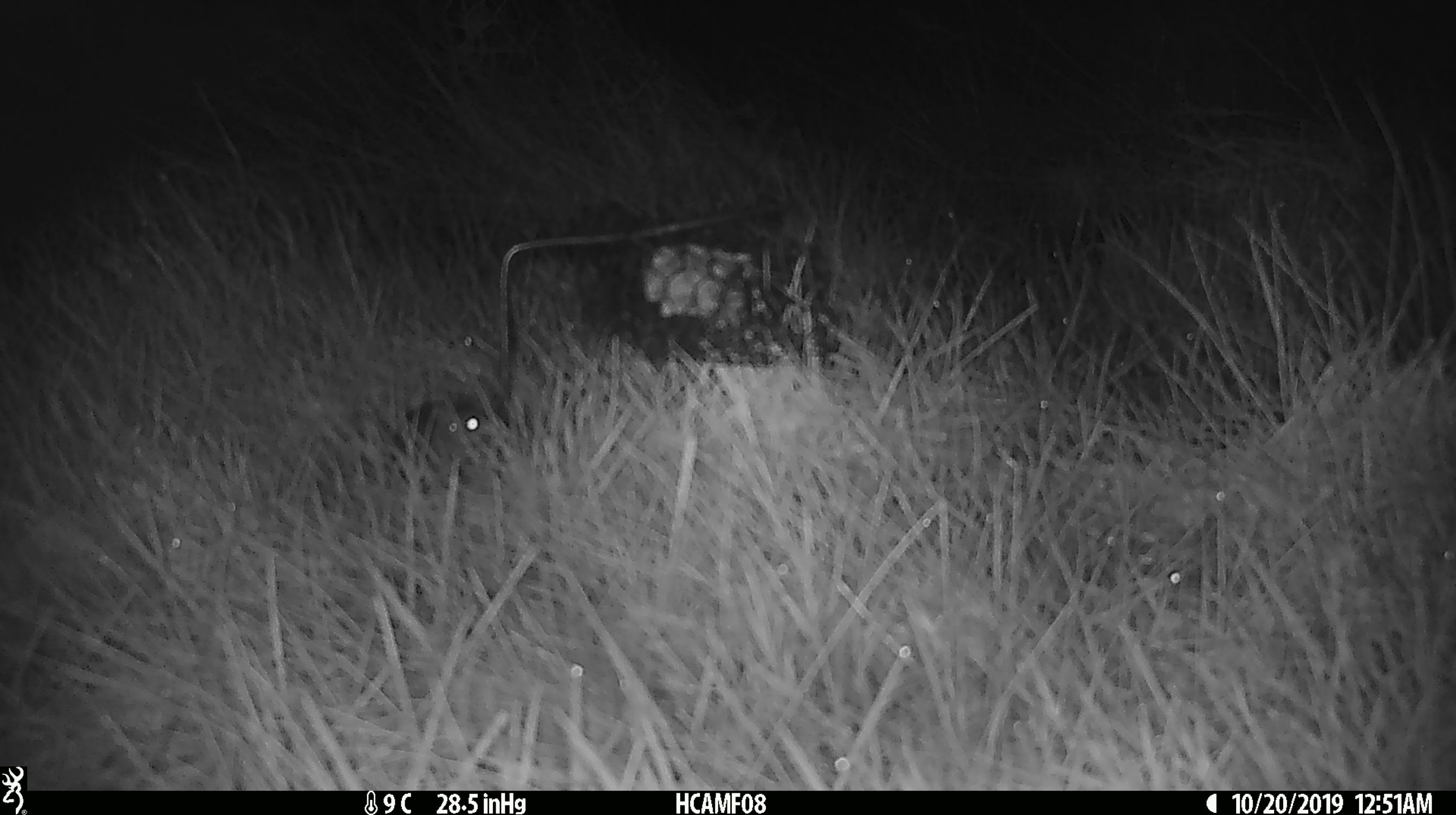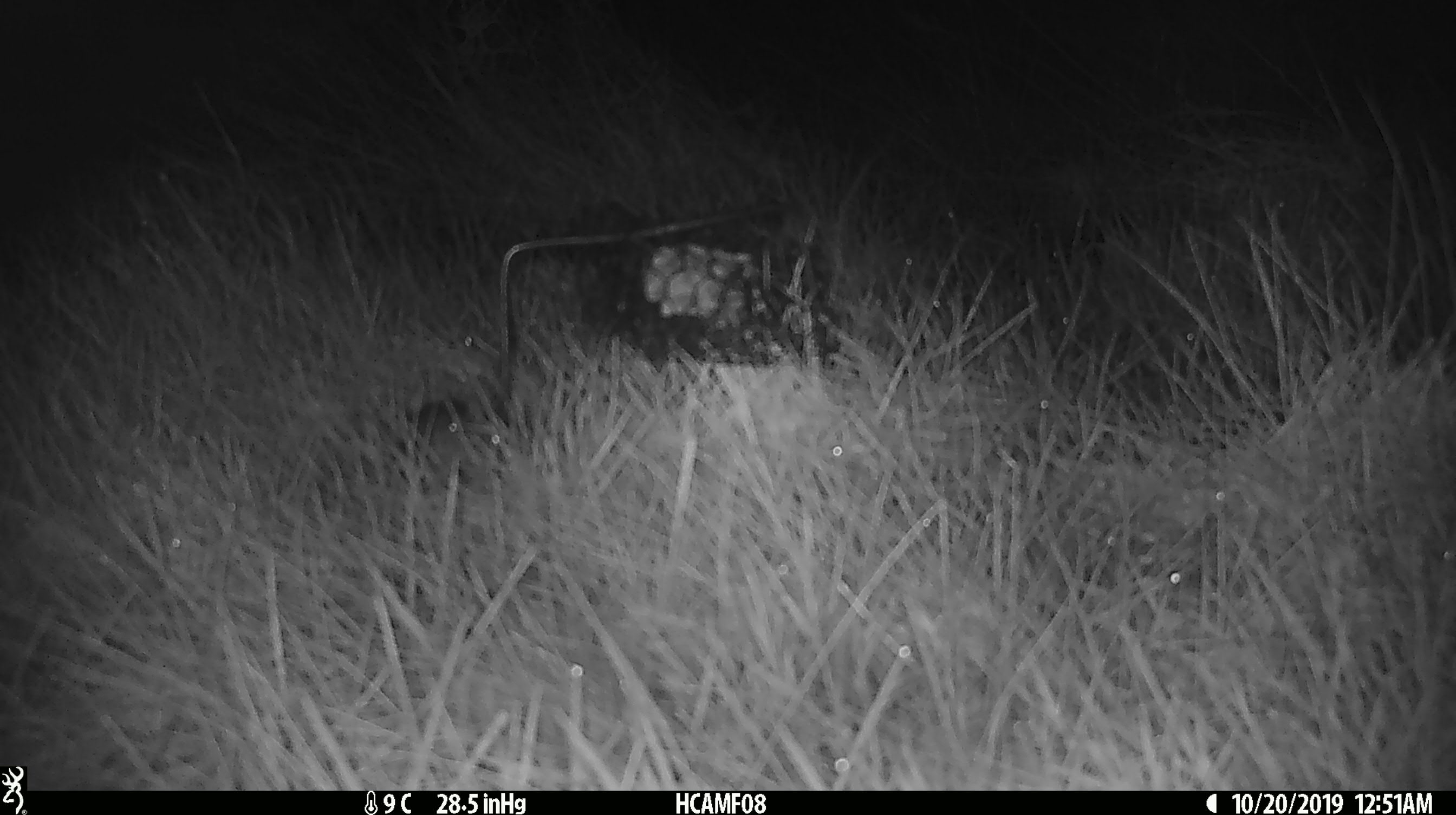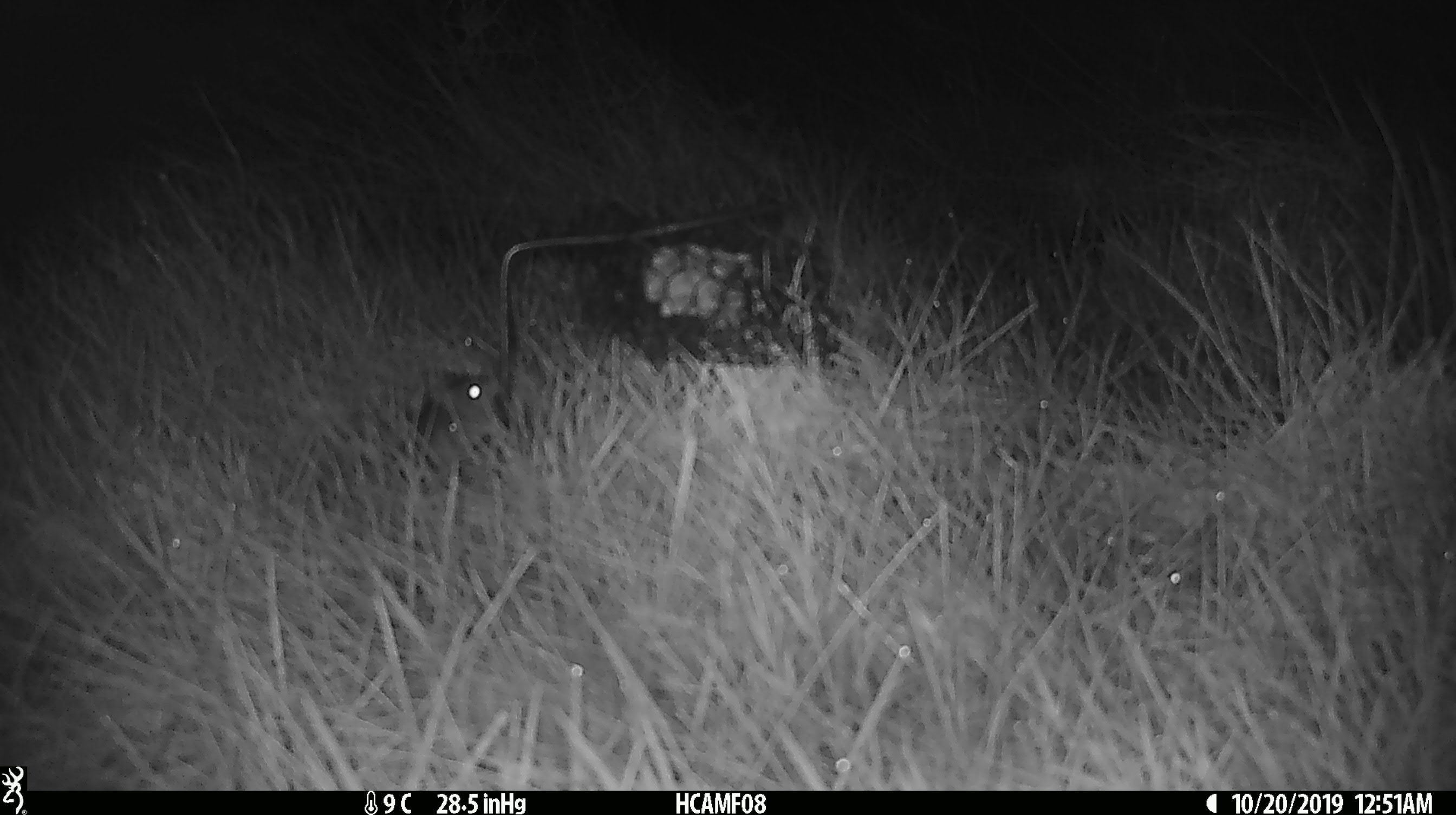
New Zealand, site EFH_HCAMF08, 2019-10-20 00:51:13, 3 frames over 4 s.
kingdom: Animalia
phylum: Chordata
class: Mammalia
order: Rodentia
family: Muridae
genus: Mus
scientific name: Mus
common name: mouse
Mouse (Mus).